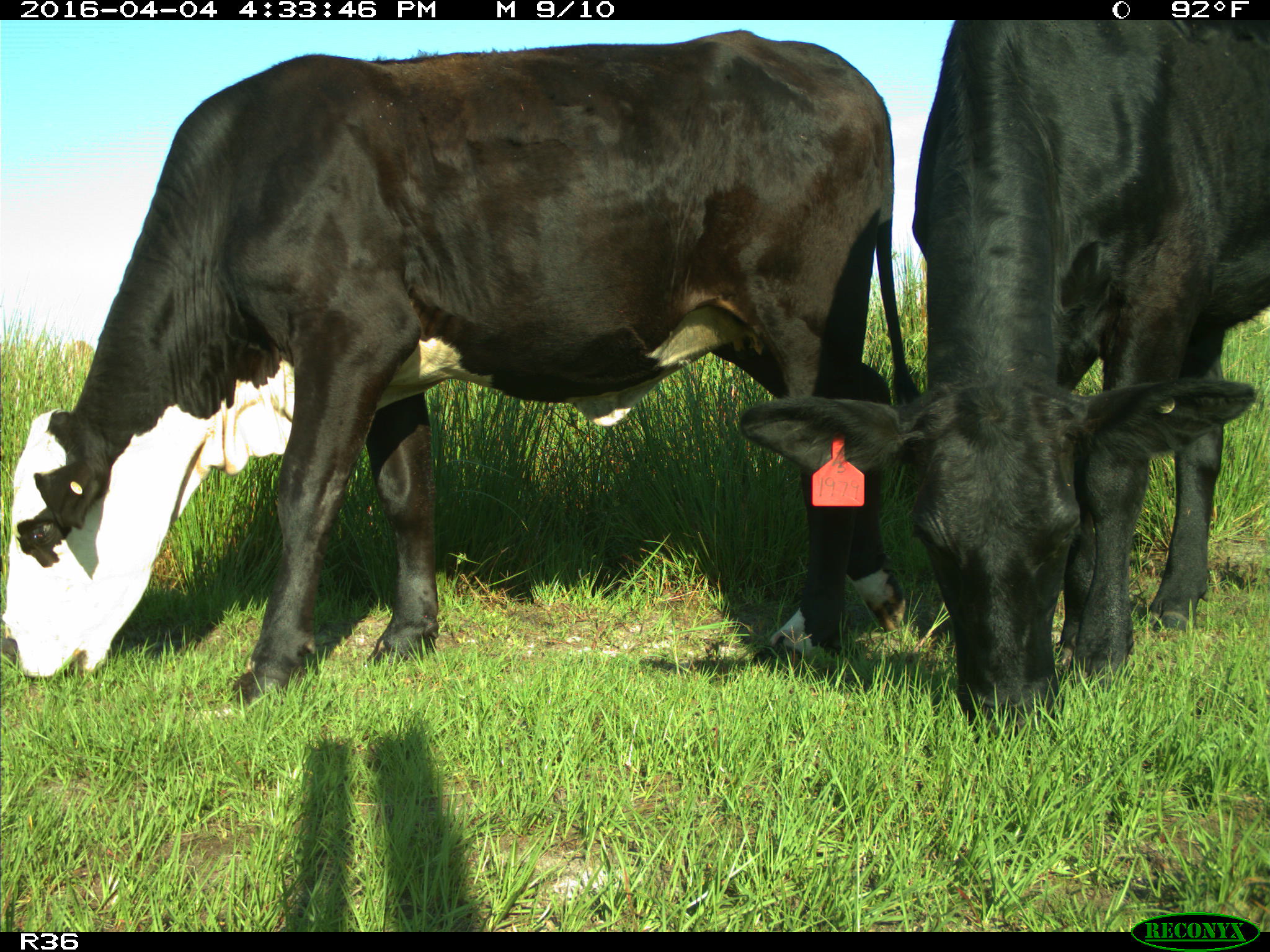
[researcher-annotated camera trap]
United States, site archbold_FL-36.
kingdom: Animalia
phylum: Chordata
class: Mammalia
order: Artiodactyla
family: Bovidae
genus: Bos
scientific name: Bos taurus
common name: domestic cow